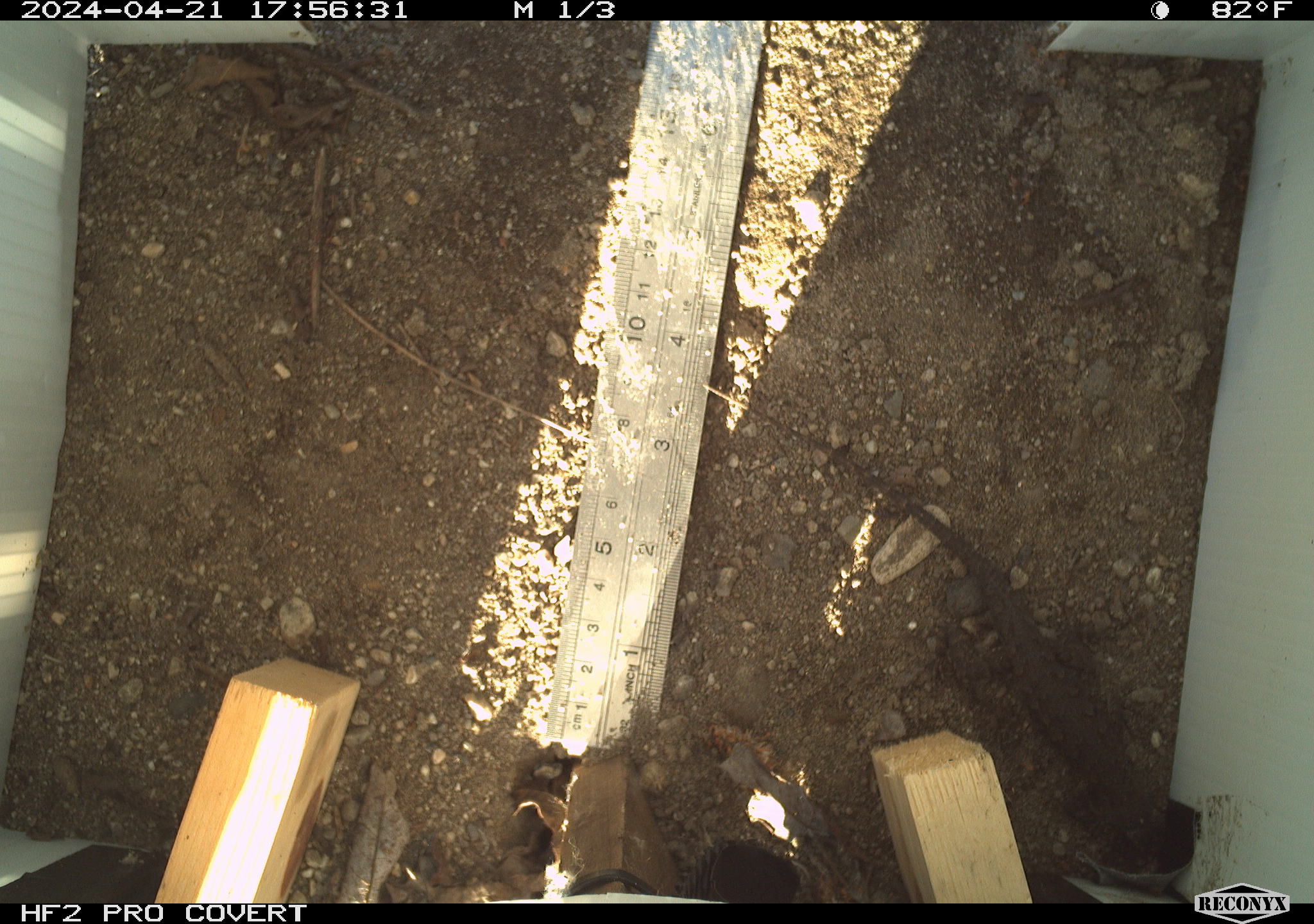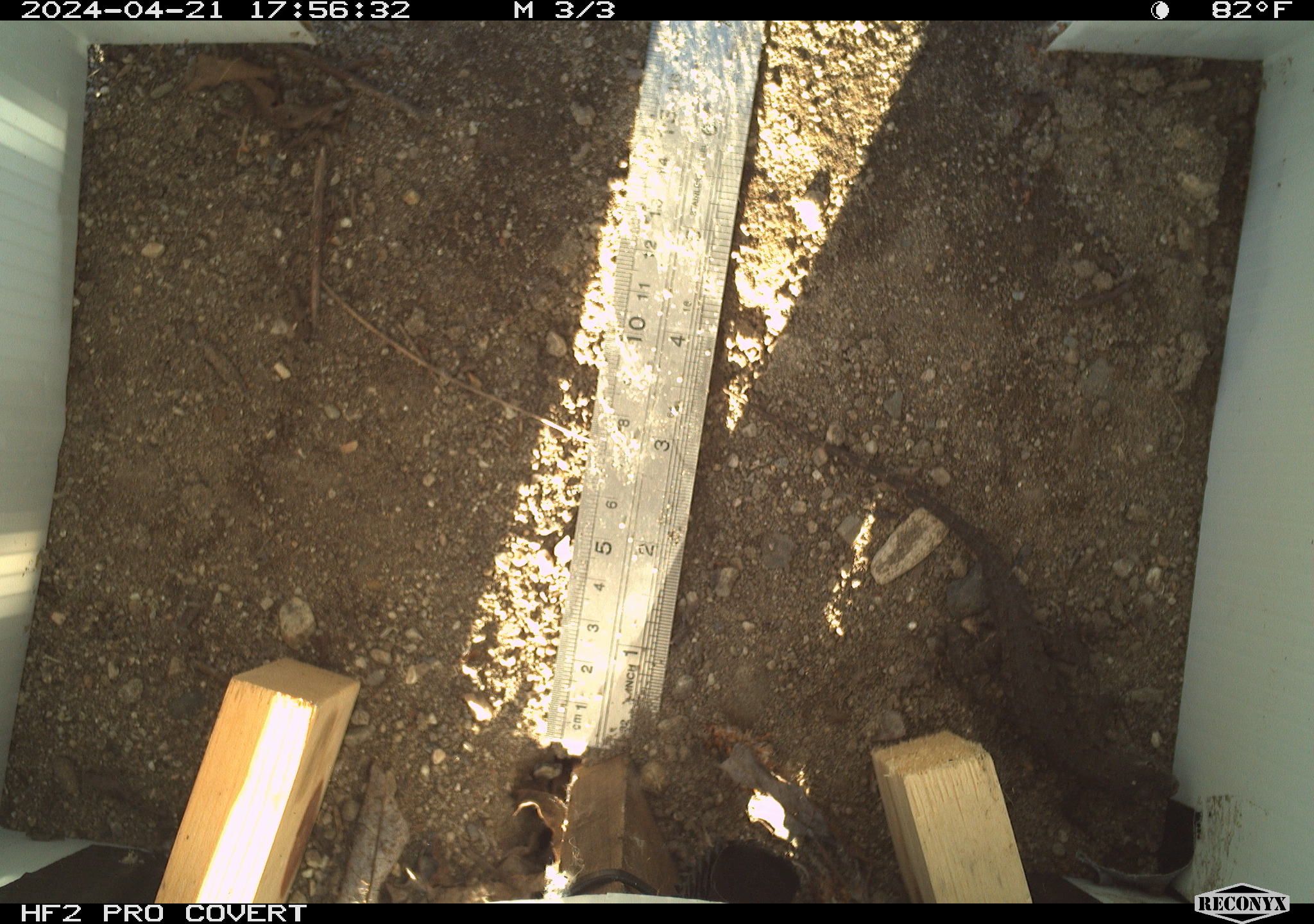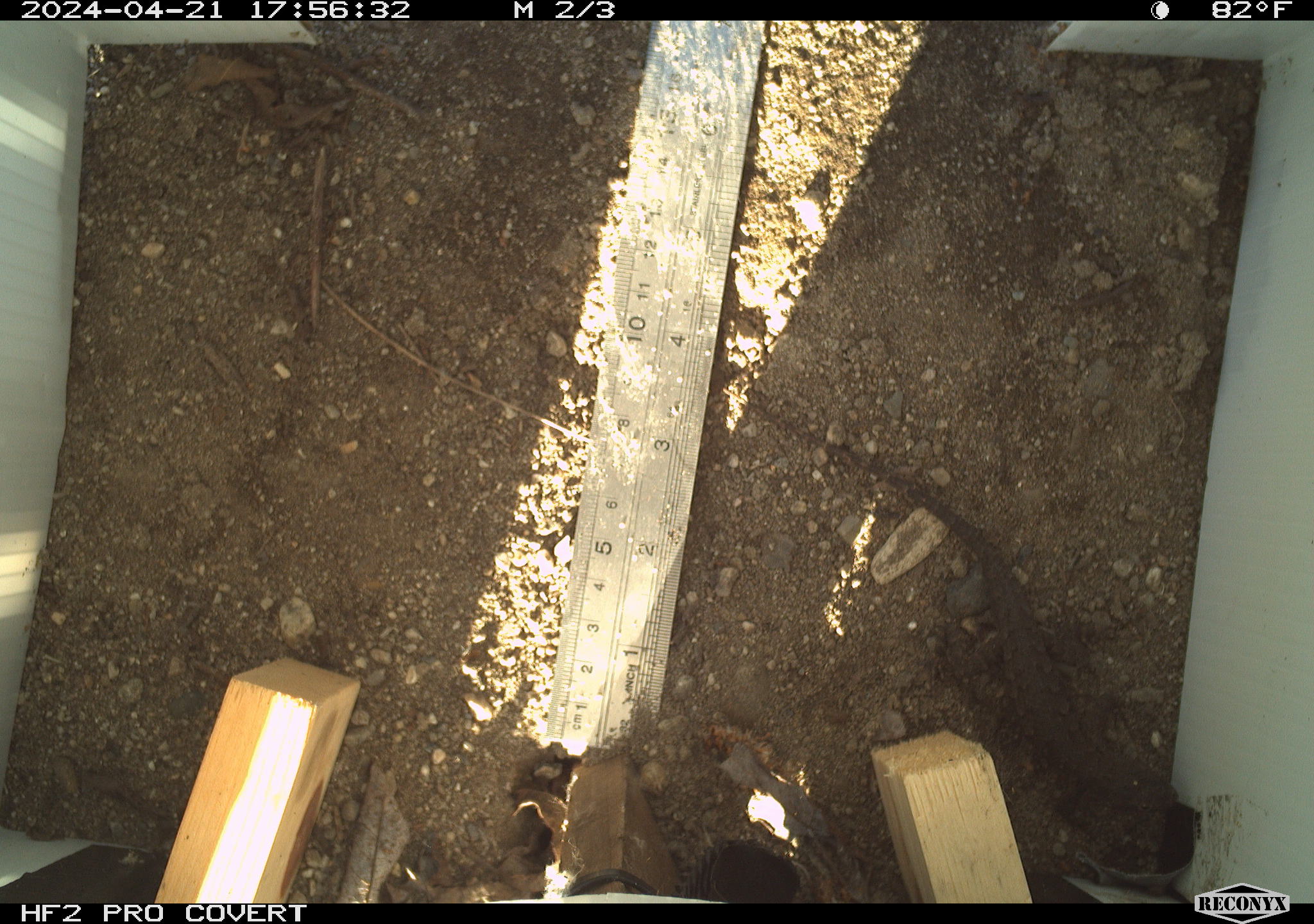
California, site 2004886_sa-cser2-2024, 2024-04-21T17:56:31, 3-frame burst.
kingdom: Animalia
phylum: Chordata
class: Reptilia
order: Squamata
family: Phrynosomatidae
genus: Sceloporus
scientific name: Sceloporus occidentalis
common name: western fence lizard